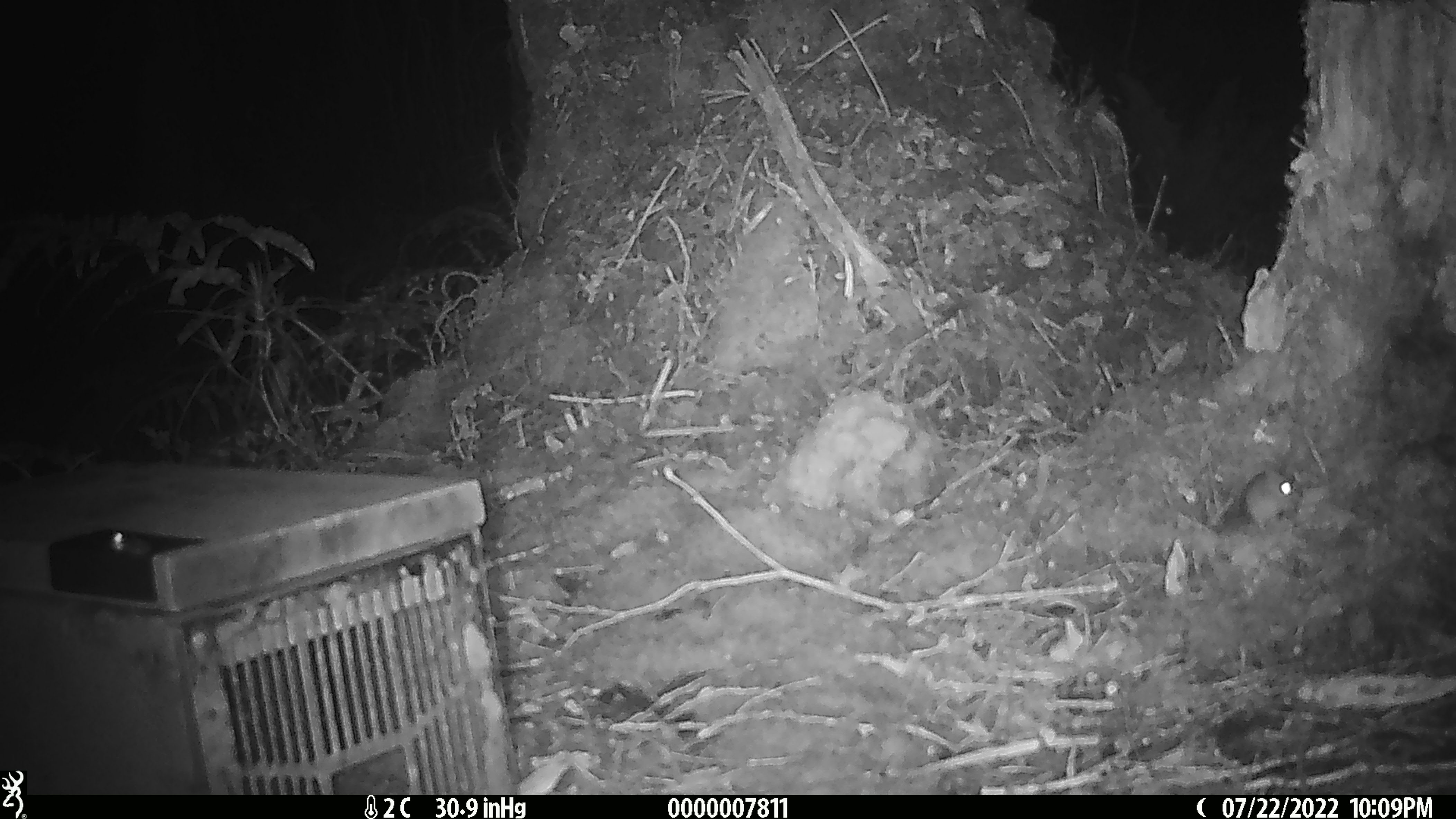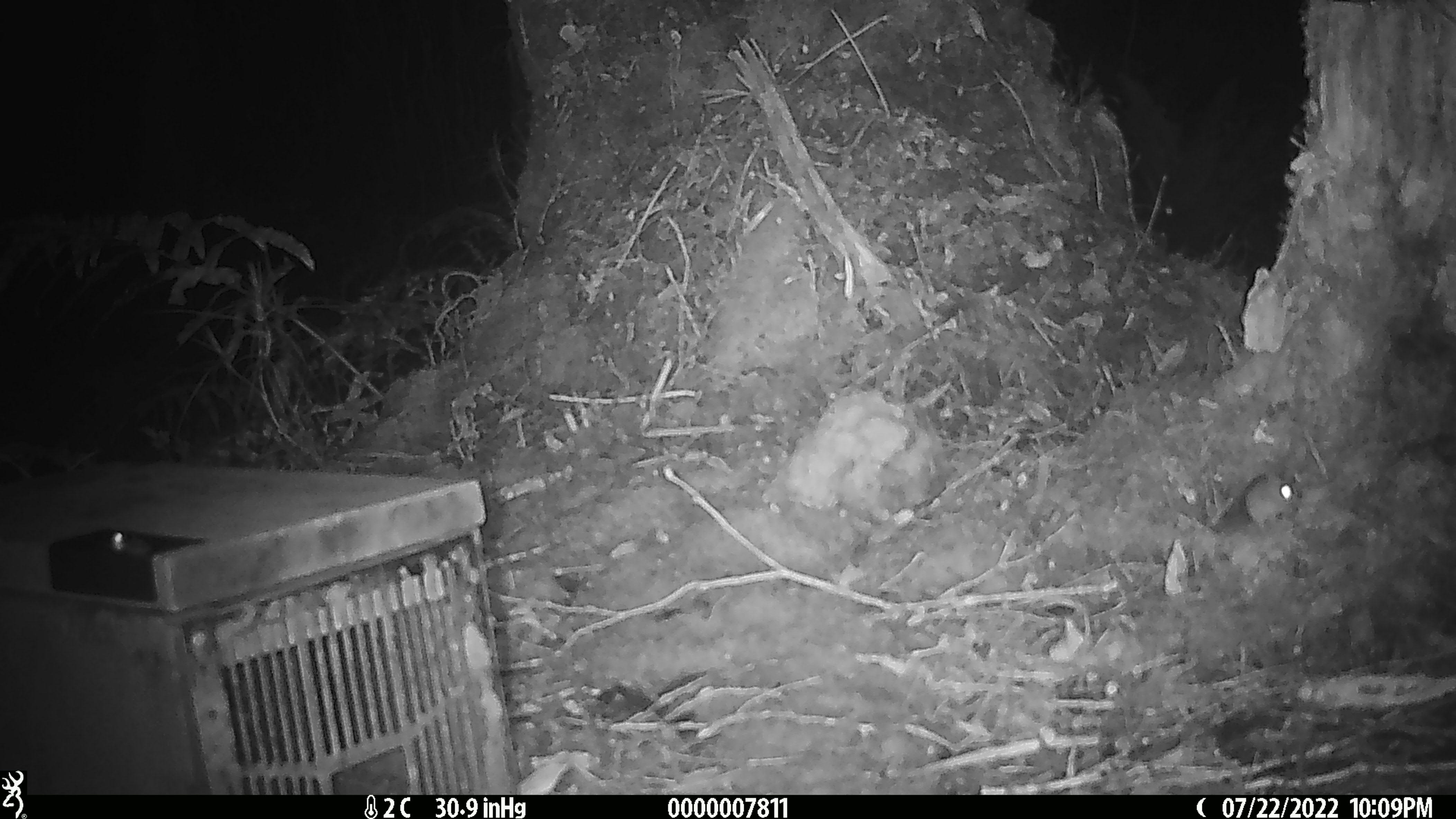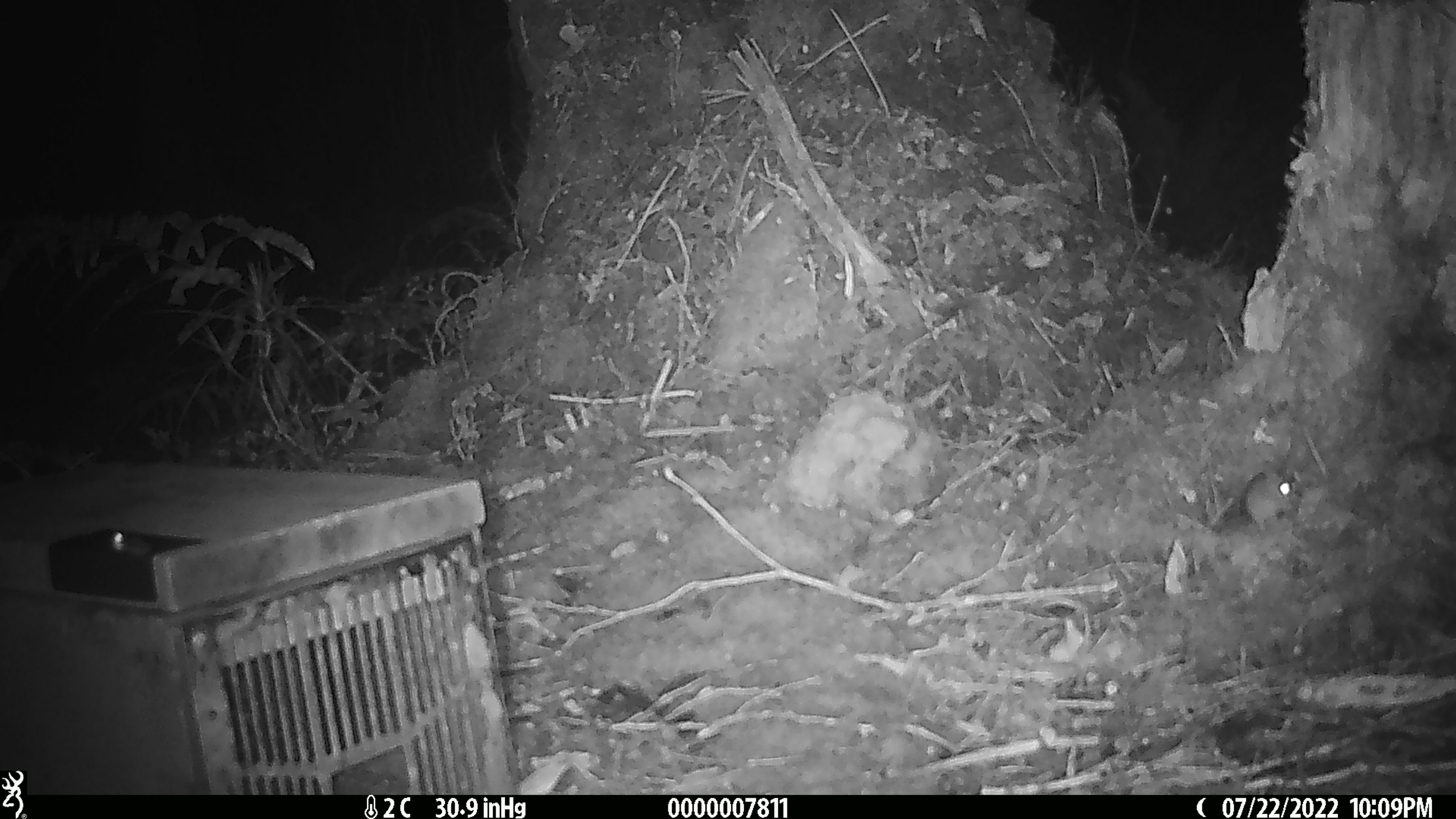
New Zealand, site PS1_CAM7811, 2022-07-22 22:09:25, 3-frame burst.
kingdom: Animalia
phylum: Chordata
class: Mammalia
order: Rodentia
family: Muridae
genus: Mus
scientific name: Mus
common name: mouse